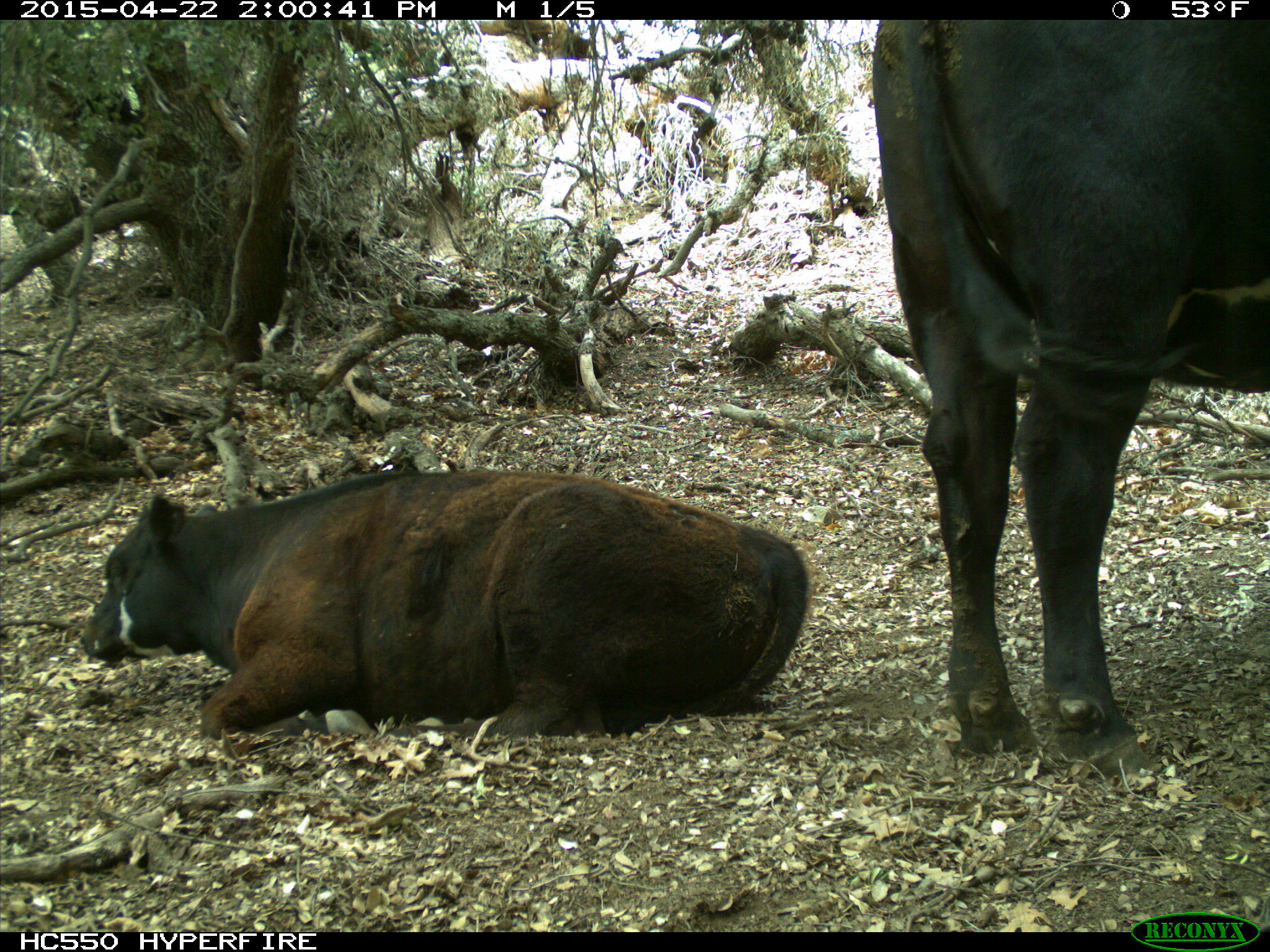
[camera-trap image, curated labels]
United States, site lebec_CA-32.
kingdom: Animalia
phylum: Chordata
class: Mammalia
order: Artiodactyla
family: Bovidae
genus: Bos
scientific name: Bos taurus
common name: domestic cow